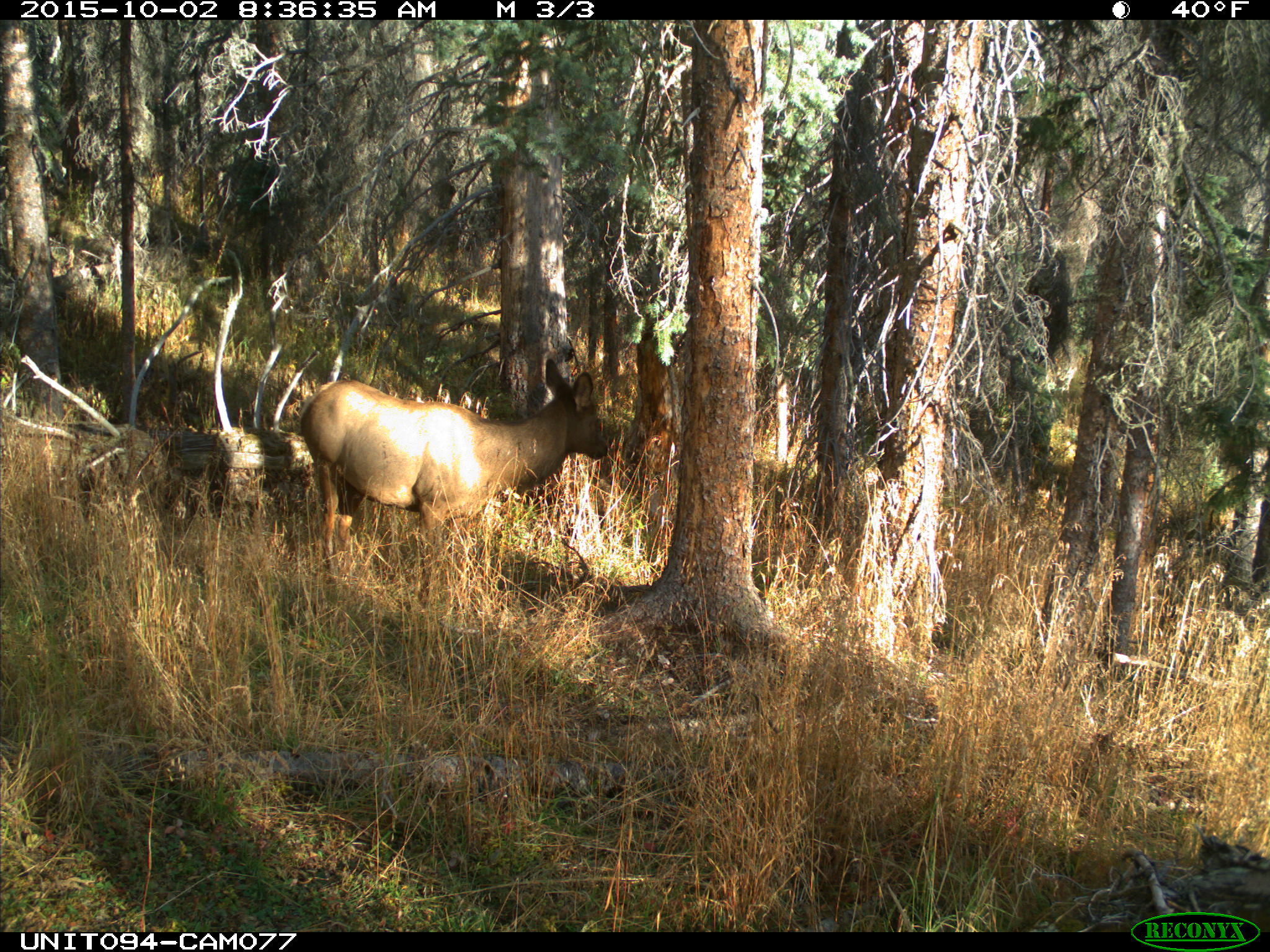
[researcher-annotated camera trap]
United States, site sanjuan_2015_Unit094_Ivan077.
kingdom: Animalia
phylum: Chordata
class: Mammalia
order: Artiodactyla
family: Cervidae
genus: Cervus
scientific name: Cervus elaphus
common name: red deer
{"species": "Cervus elaphus (red deer)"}